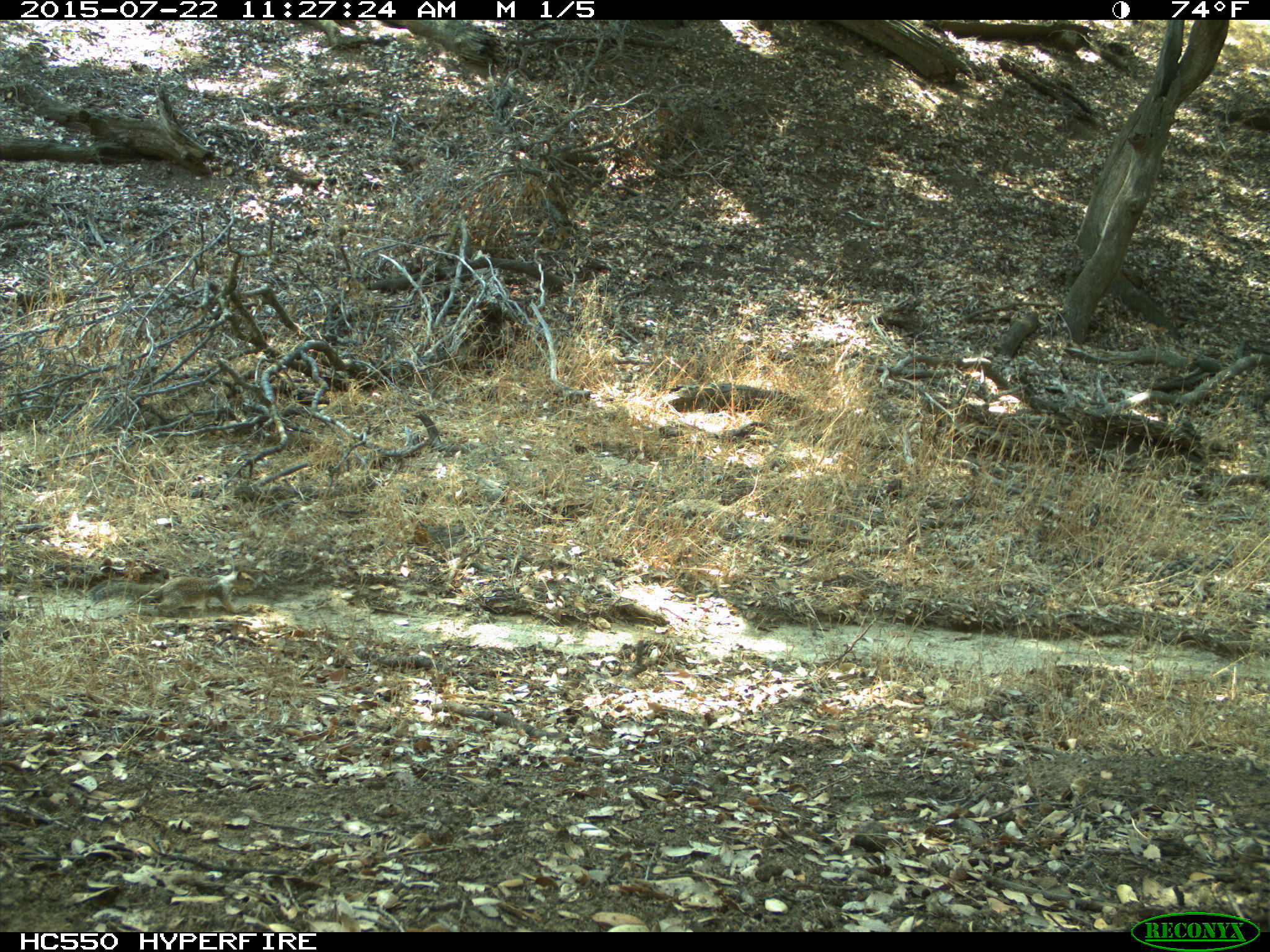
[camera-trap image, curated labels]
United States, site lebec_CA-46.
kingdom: Animalia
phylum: Chordata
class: Mammalia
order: Rodentia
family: Sciuridae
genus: Otospermophilus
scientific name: Otospermophilus beecheyi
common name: california ground squirrel